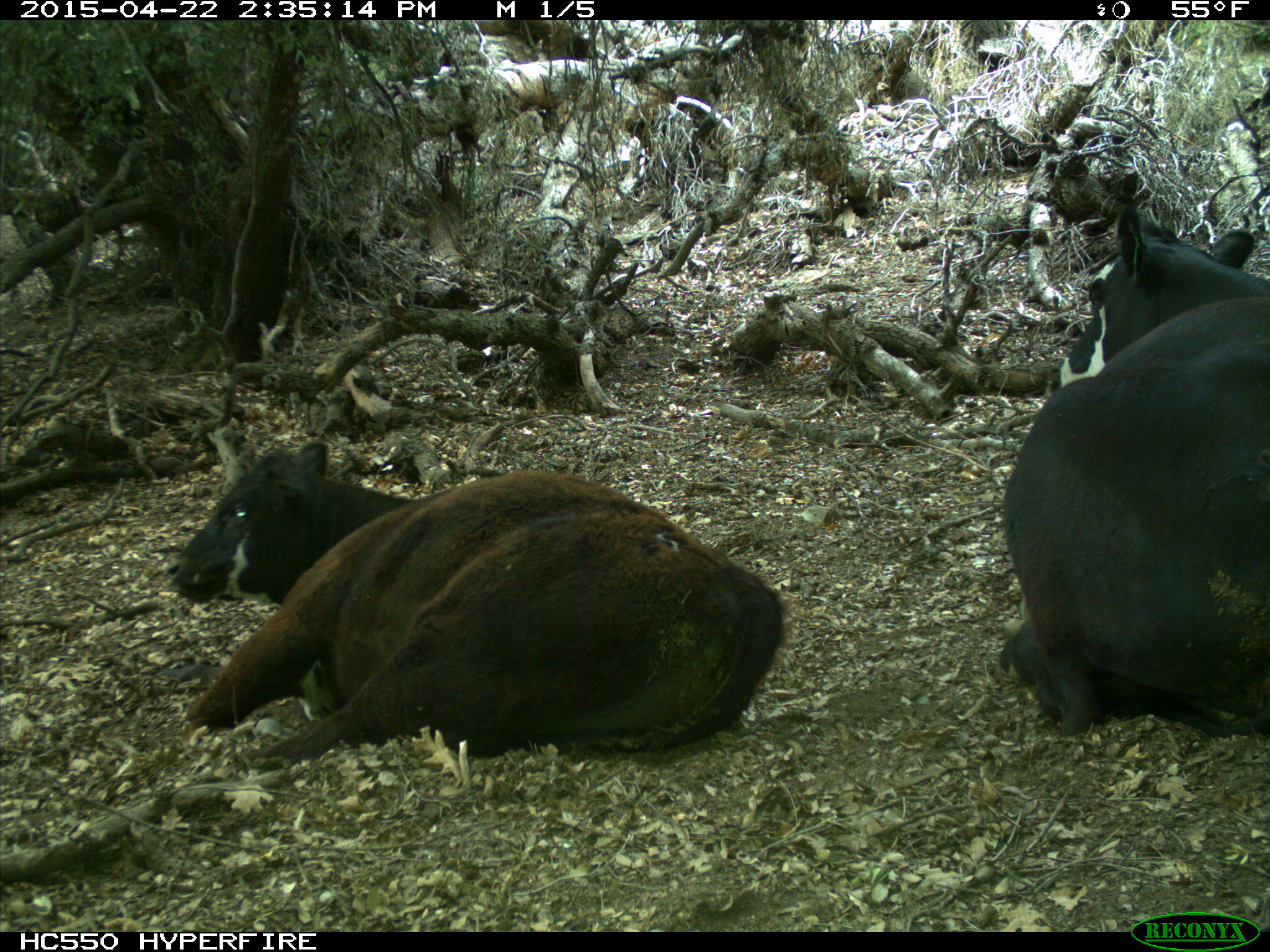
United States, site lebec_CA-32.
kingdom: Animalia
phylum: Chordata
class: Mammalia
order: Artiodactyla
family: Bovidae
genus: Bos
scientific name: Bos taurus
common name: domestic cow